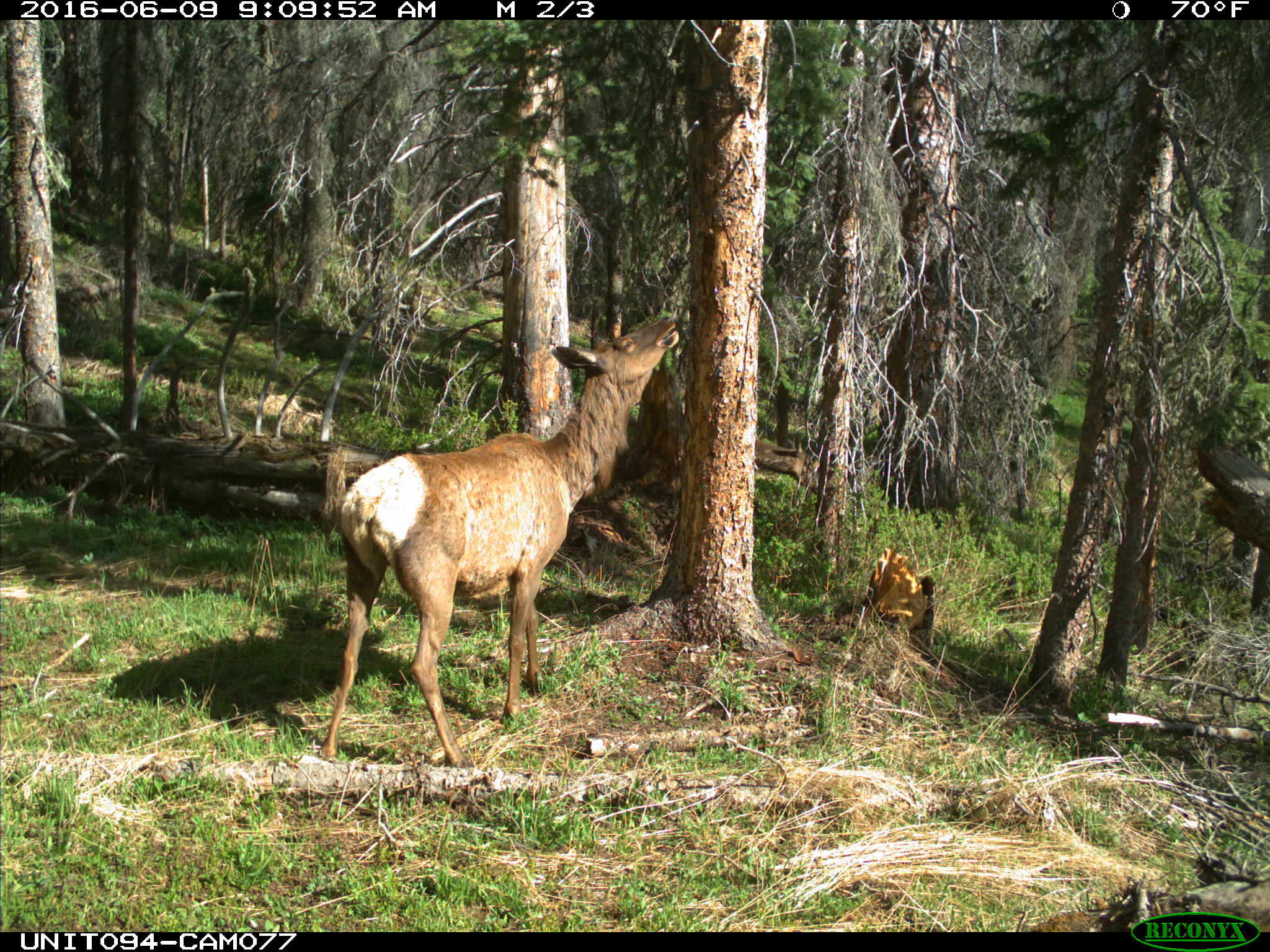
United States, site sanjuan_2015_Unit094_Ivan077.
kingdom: Animalia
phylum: Chordata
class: Mammalia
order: Artiodactyla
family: Cervidae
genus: Cervus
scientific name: Cervus elaphus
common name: red deer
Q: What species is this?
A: Cervus elaphus (red deer).